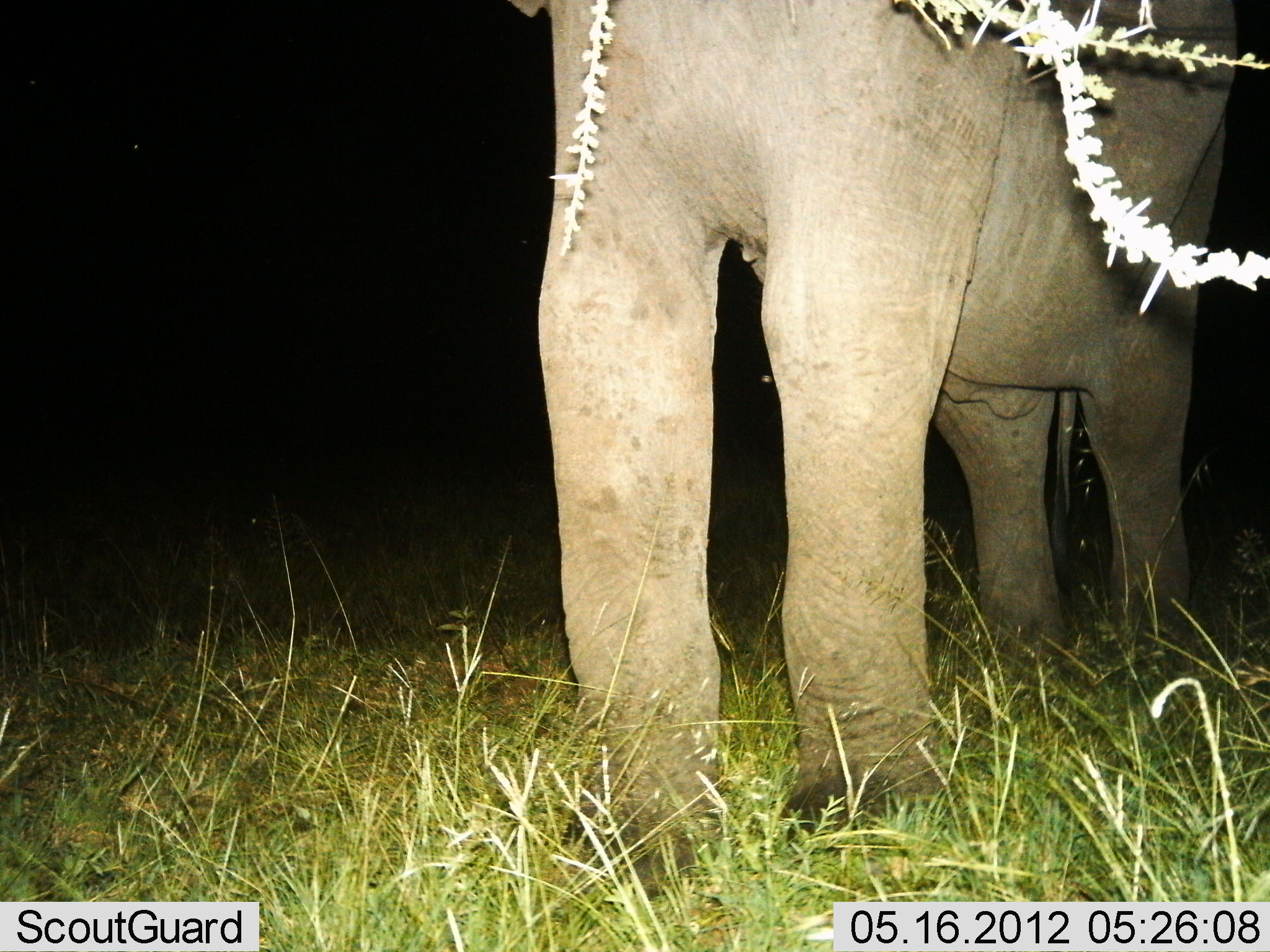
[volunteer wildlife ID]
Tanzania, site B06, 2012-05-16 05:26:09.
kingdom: Animalia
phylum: Chordata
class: Mammalia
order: Proboscidea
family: Elephantidae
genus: Loxodonta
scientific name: Loxodonta africana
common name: african bush elephant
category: elephant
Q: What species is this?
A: Elephant (african bush elephant) (Loxodonta africana).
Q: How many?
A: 1.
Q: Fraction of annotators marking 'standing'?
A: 91%.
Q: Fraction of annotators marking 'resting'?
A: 0%.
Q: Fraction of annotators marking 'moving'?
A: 5%.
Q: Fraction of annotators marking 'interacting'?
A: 0%.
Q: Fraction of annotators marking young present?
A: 0%.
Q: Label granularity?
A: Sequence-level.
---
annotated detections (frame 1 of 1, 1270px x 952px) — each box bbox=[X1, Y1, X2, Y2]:
animal: bbox=[506, 0, 1245, 920]